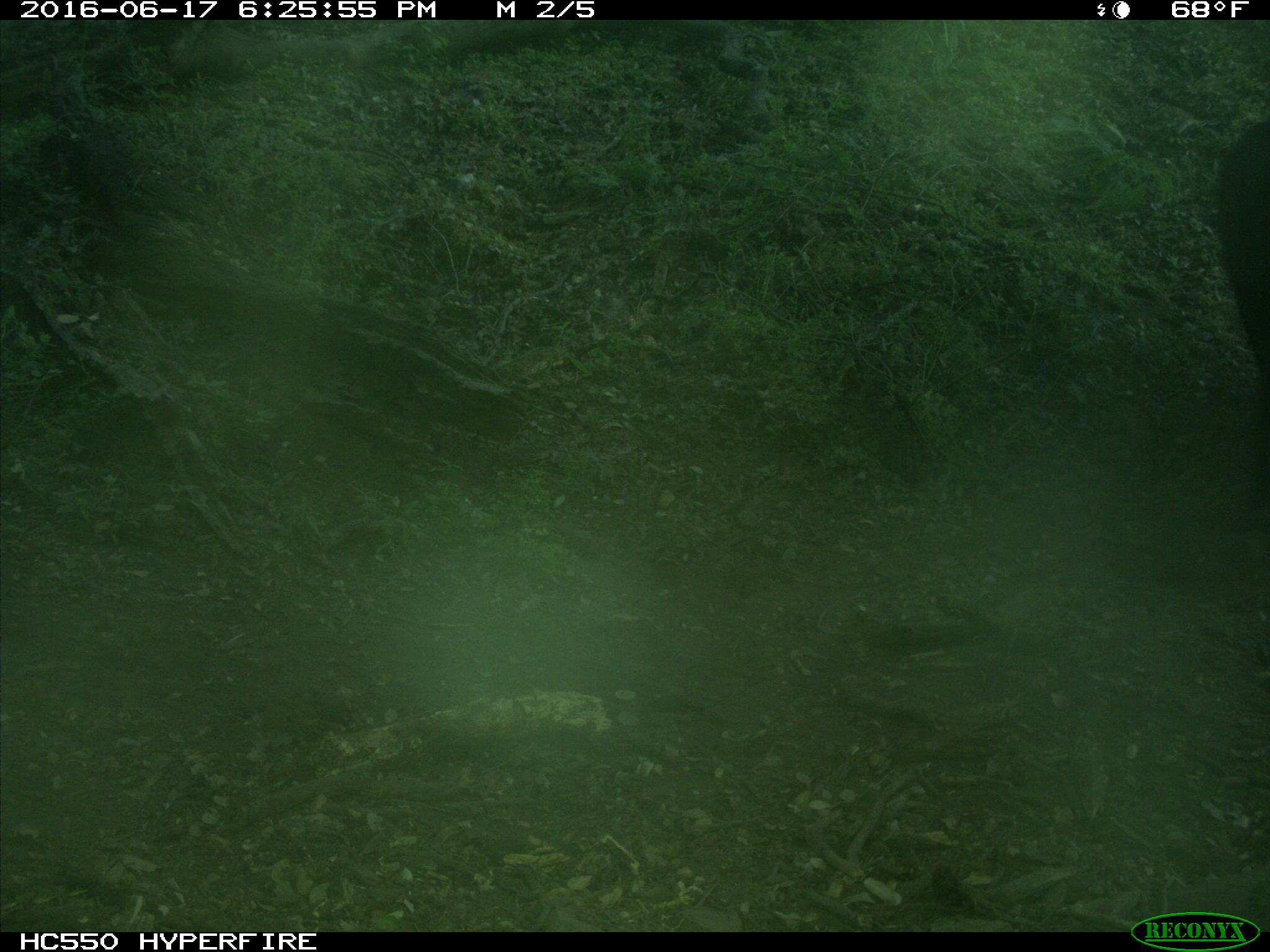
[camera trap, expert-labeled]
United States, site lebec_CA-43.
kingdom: Animalia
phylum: Chordata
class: Mammalia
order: Artiodactyla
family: Bovidae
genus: Bos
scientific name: Bos taurus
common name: domestic cow